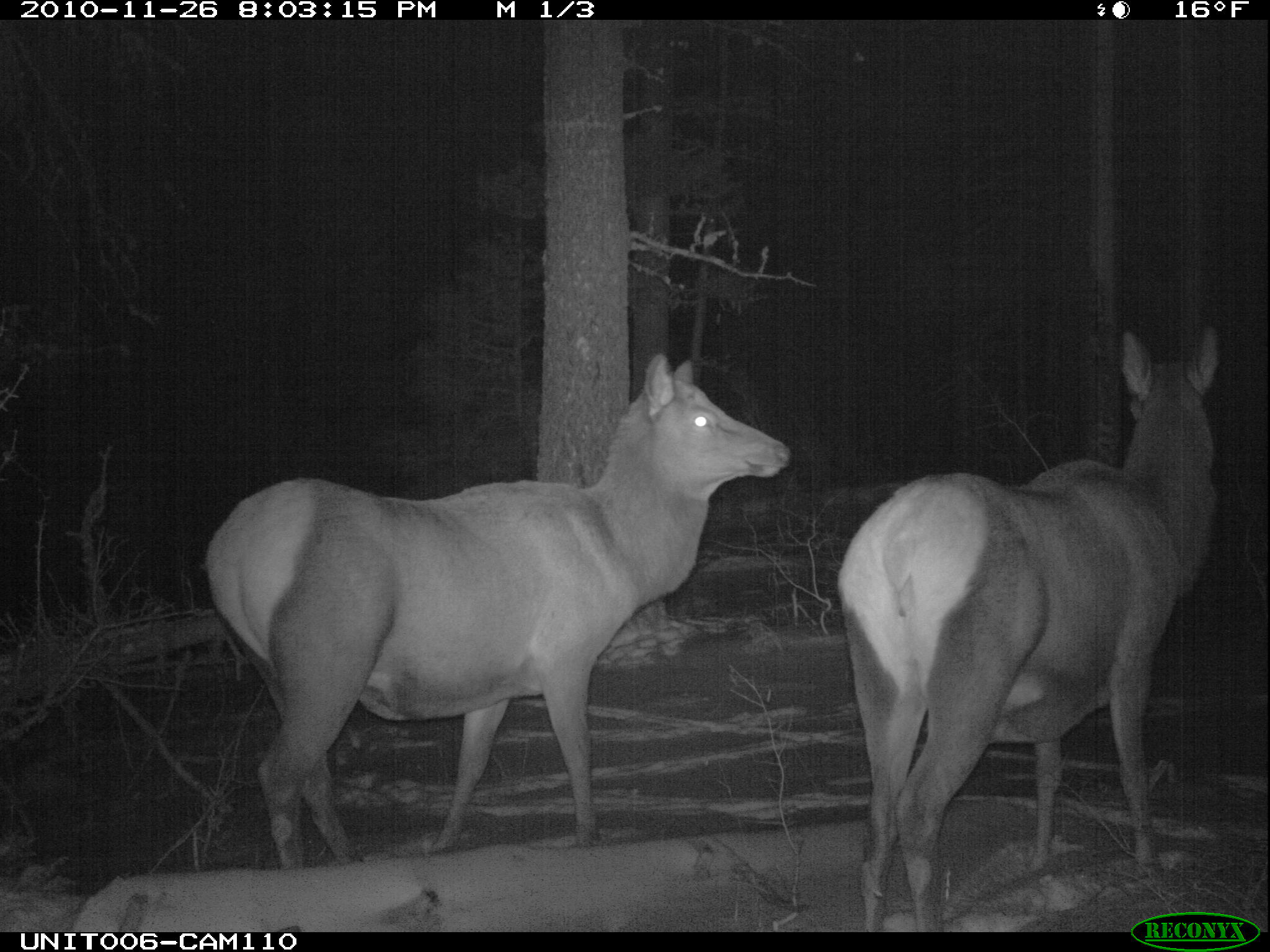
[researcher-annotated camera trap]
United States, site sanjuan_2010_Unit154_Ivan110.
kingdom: Animalia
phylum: Chordata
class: Mammalia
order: Artiodactyla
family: Cervidae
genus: Cervus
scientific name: Cervus elaphus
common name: red deer